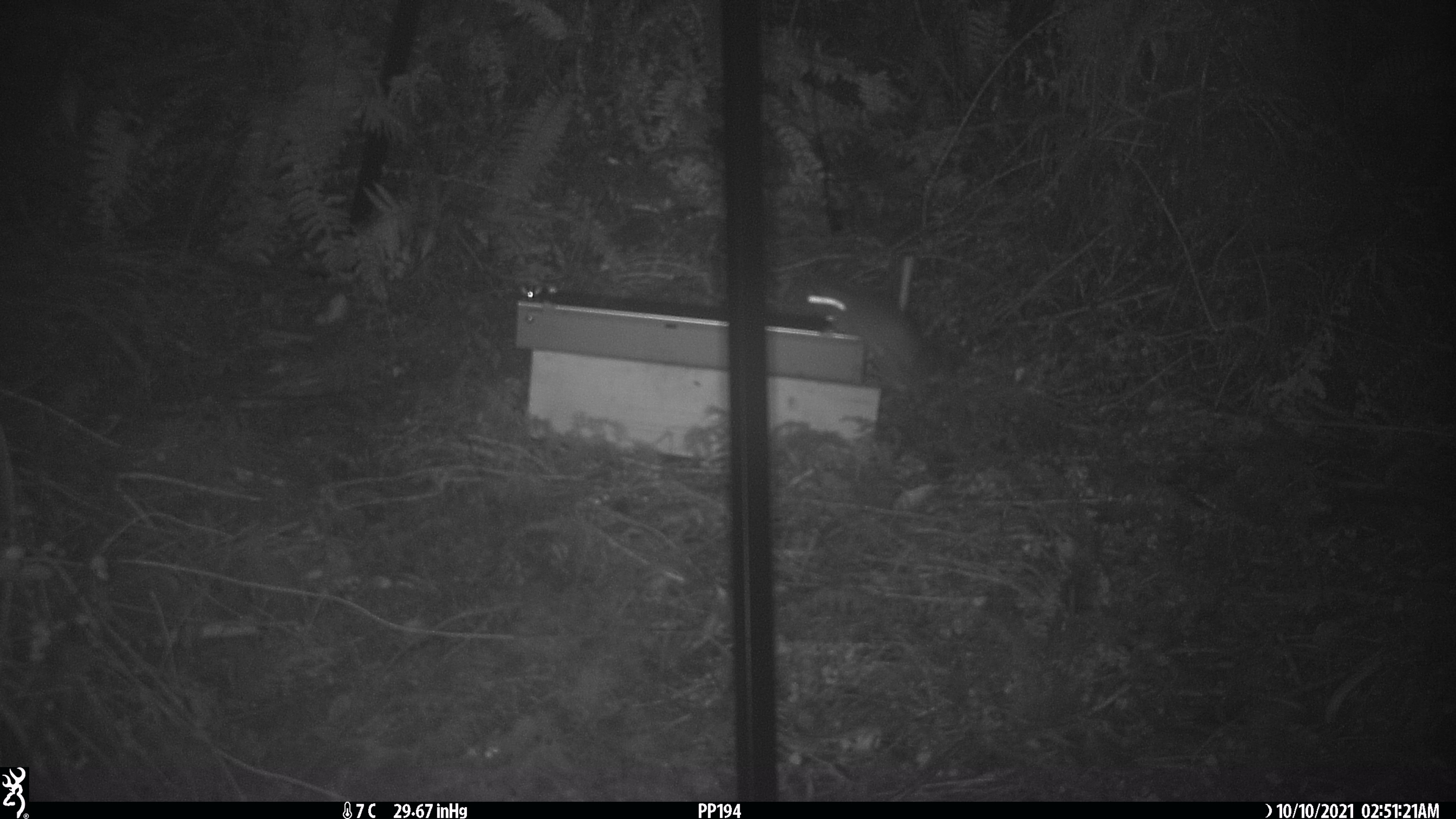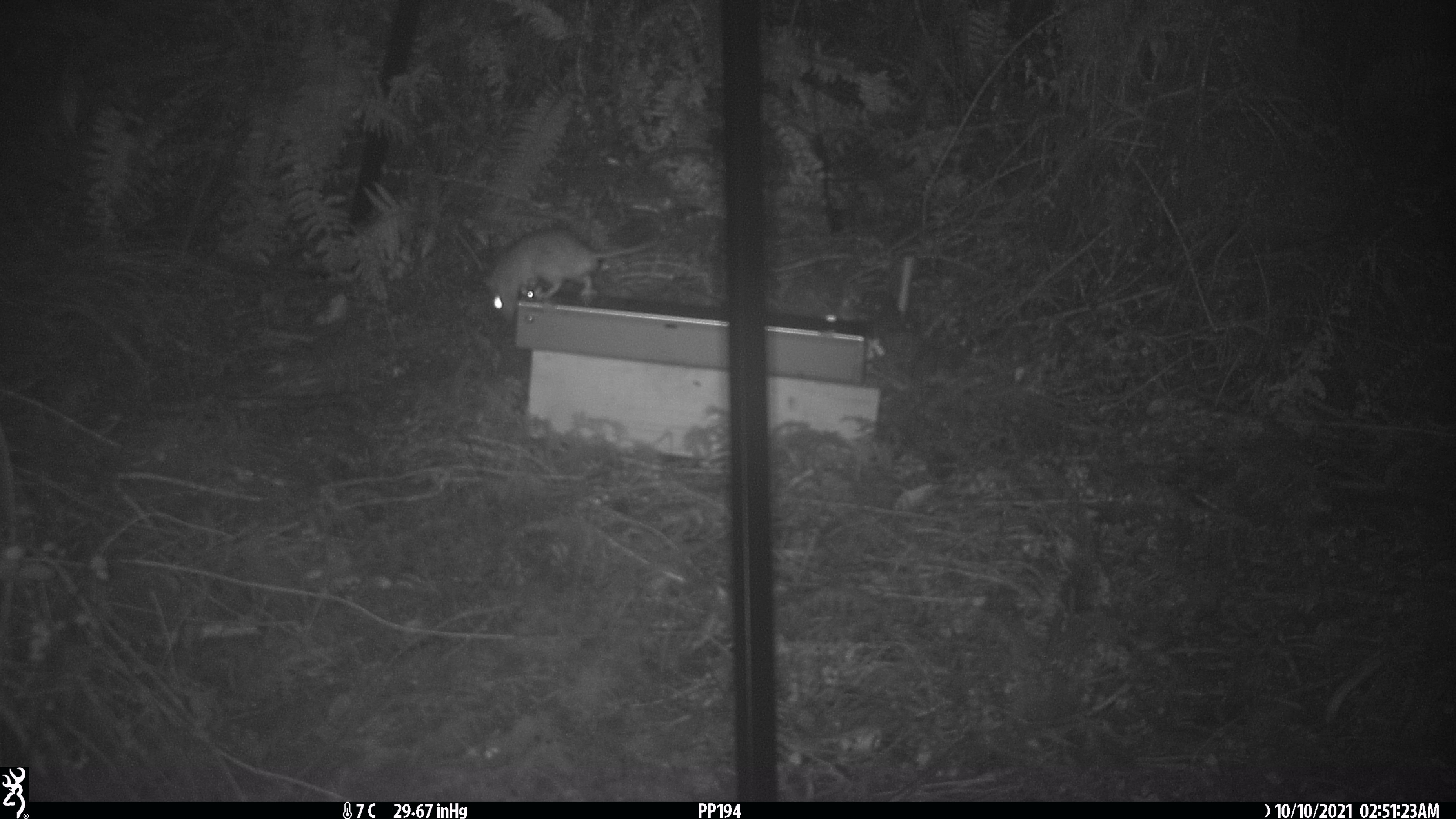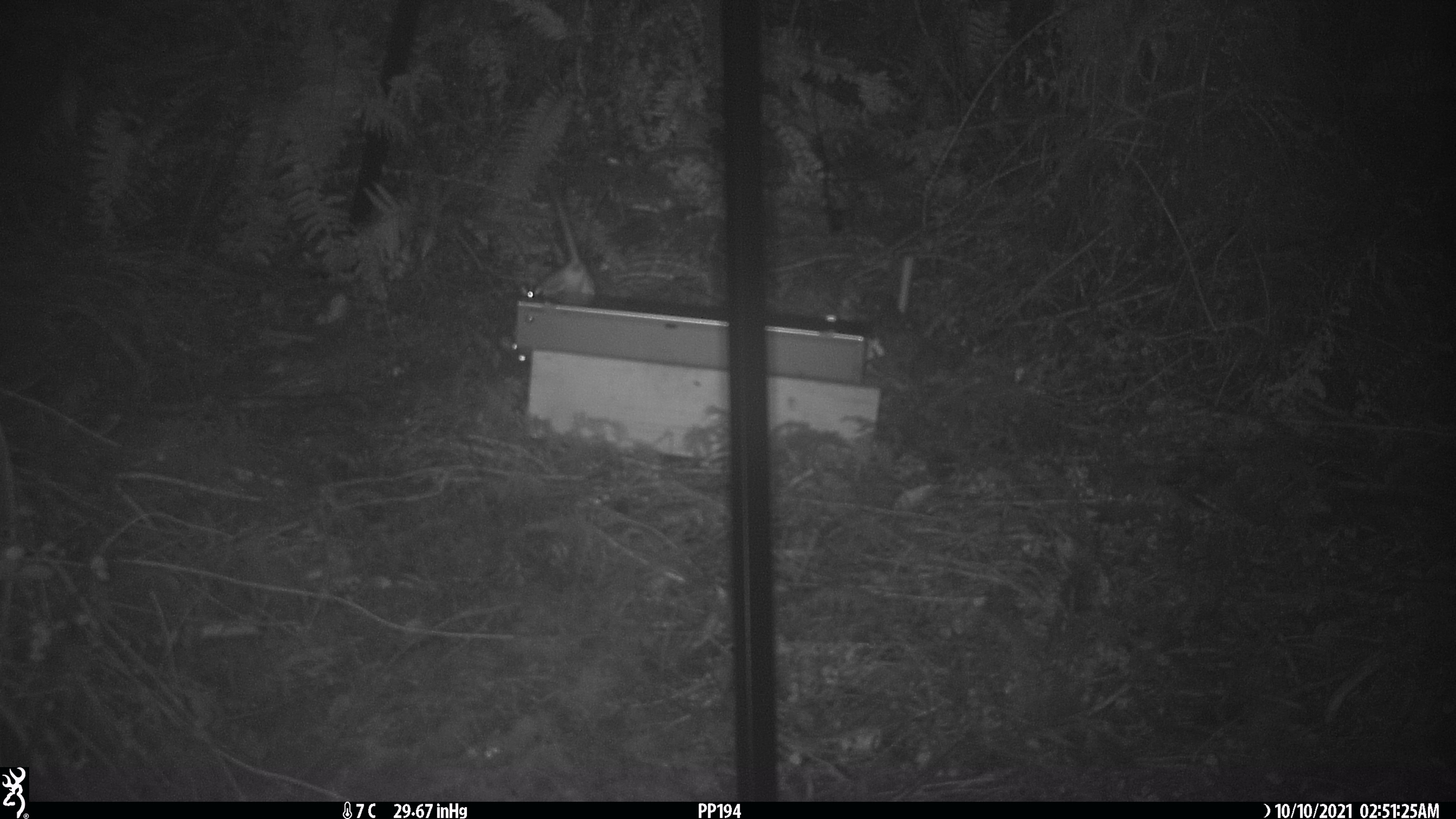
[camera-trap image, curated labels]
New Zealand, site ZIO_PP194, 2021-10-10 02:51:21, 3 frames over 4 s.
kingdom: Animalia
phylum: Chordata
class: Mammalia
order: Rodentia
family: Muridae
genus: Rattus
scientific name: Rattus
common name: rat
Rat (Rattus).